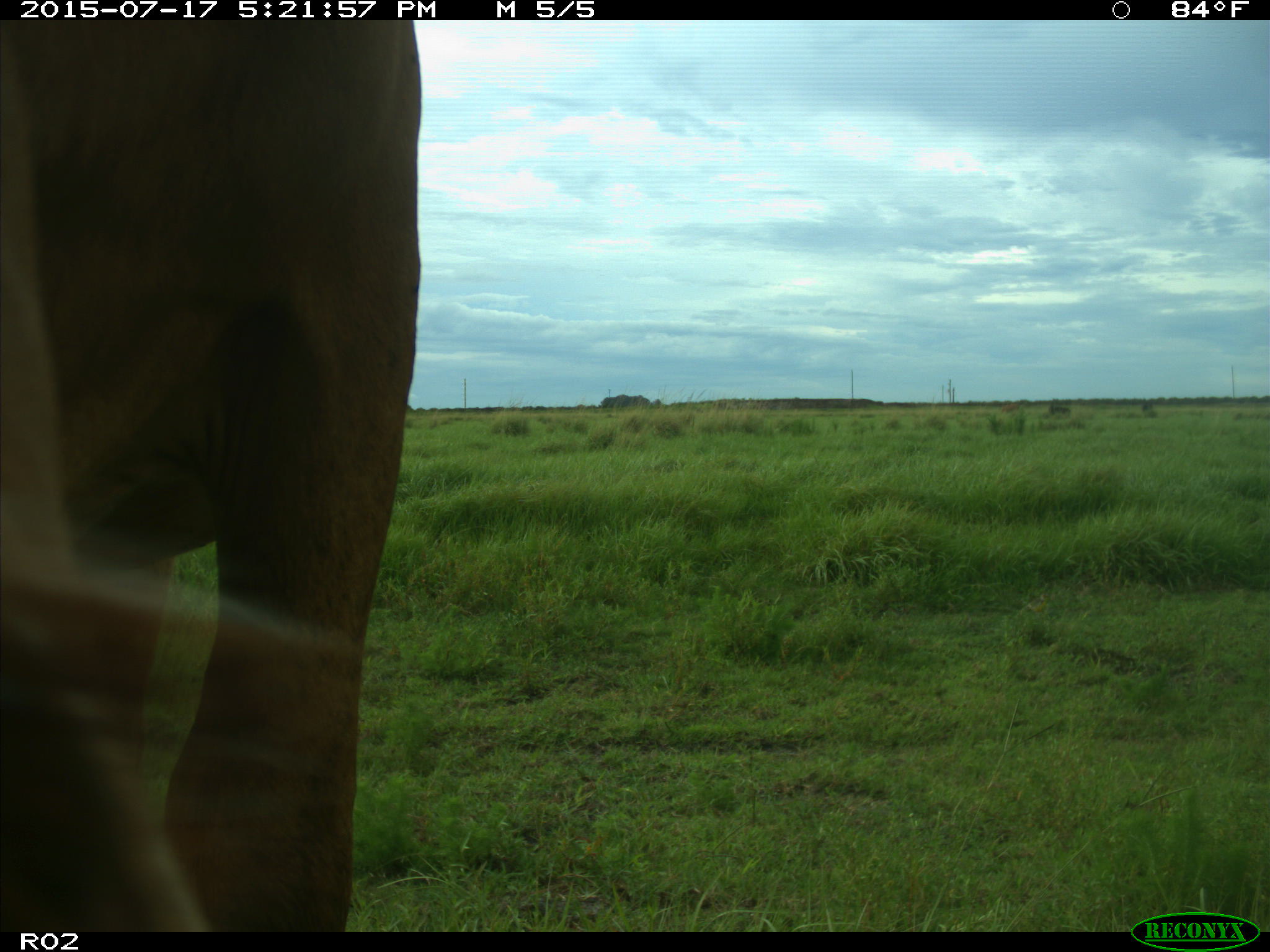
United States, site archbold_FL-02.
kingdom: Animalia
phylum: Chordata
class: Mammalia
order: Artiodactyla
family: Bovidae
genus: Bos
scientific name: Bos taurus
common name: domestic cow